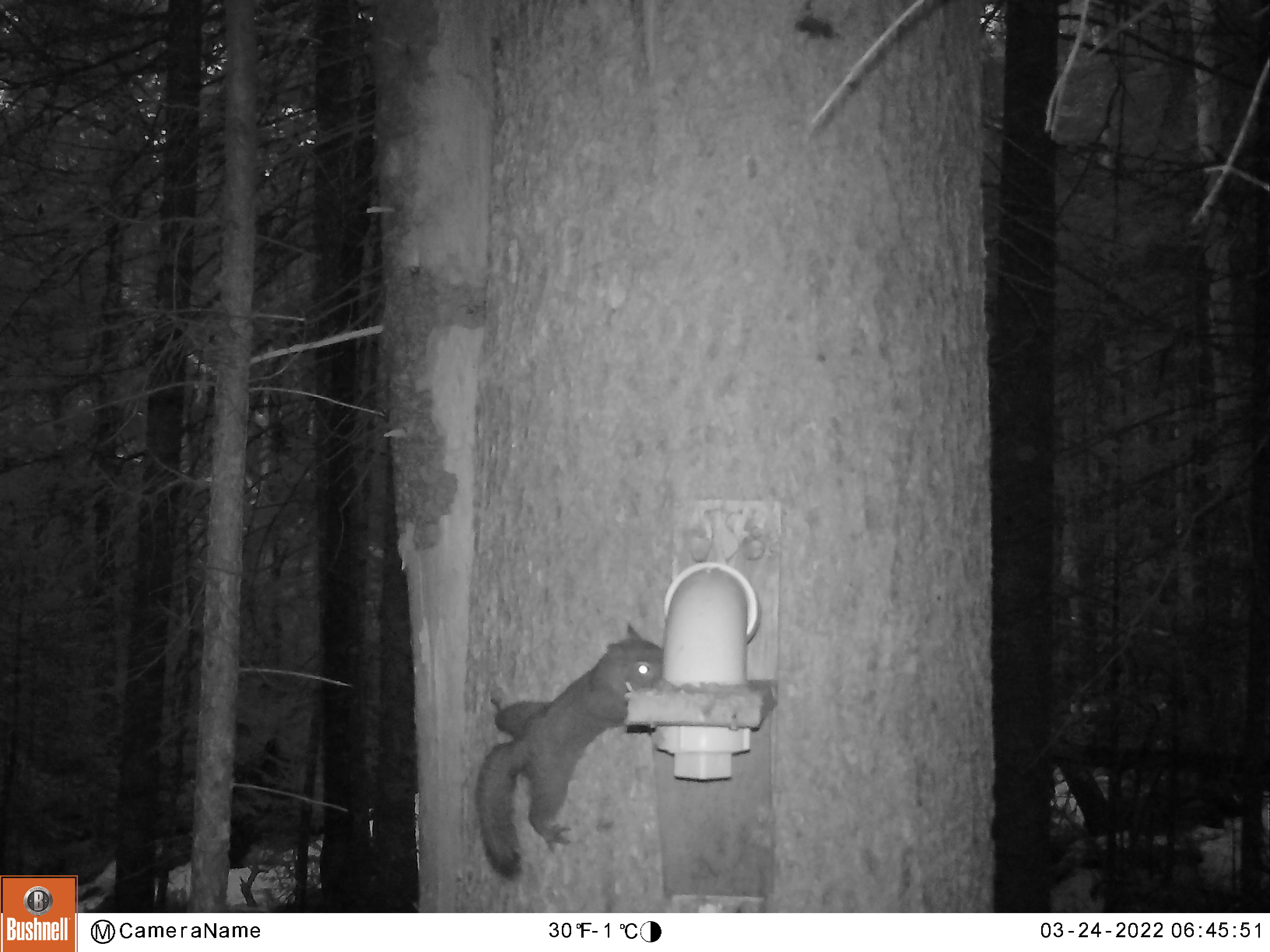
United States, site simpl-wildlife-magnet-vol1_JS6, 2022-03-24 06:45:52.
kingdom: Animalia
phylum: Chordata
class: Mammalia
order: Rodentia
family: Sciuridae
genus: Tamiasciurus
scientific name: Tamiasciurus hudsonicus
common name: red squirrel